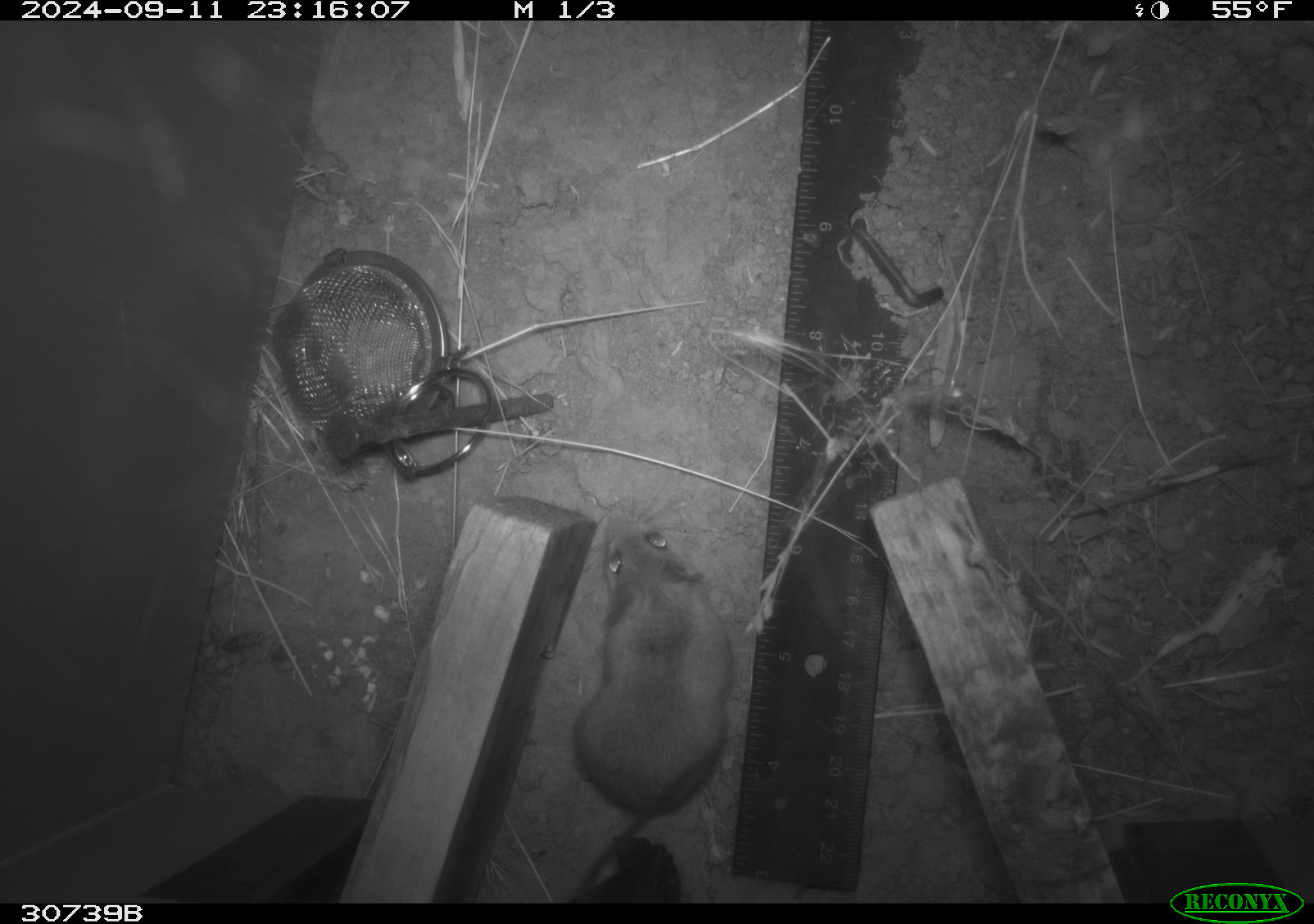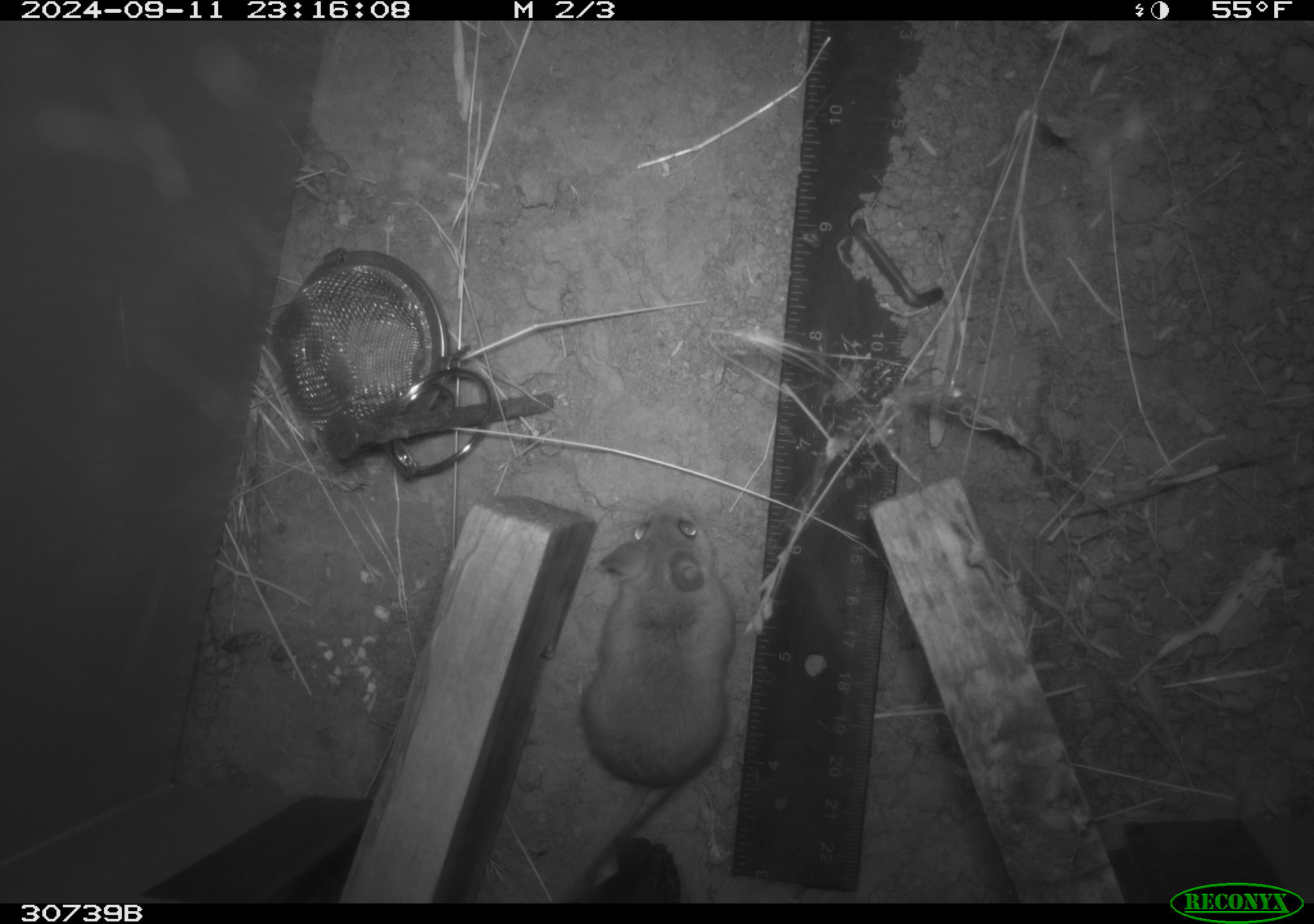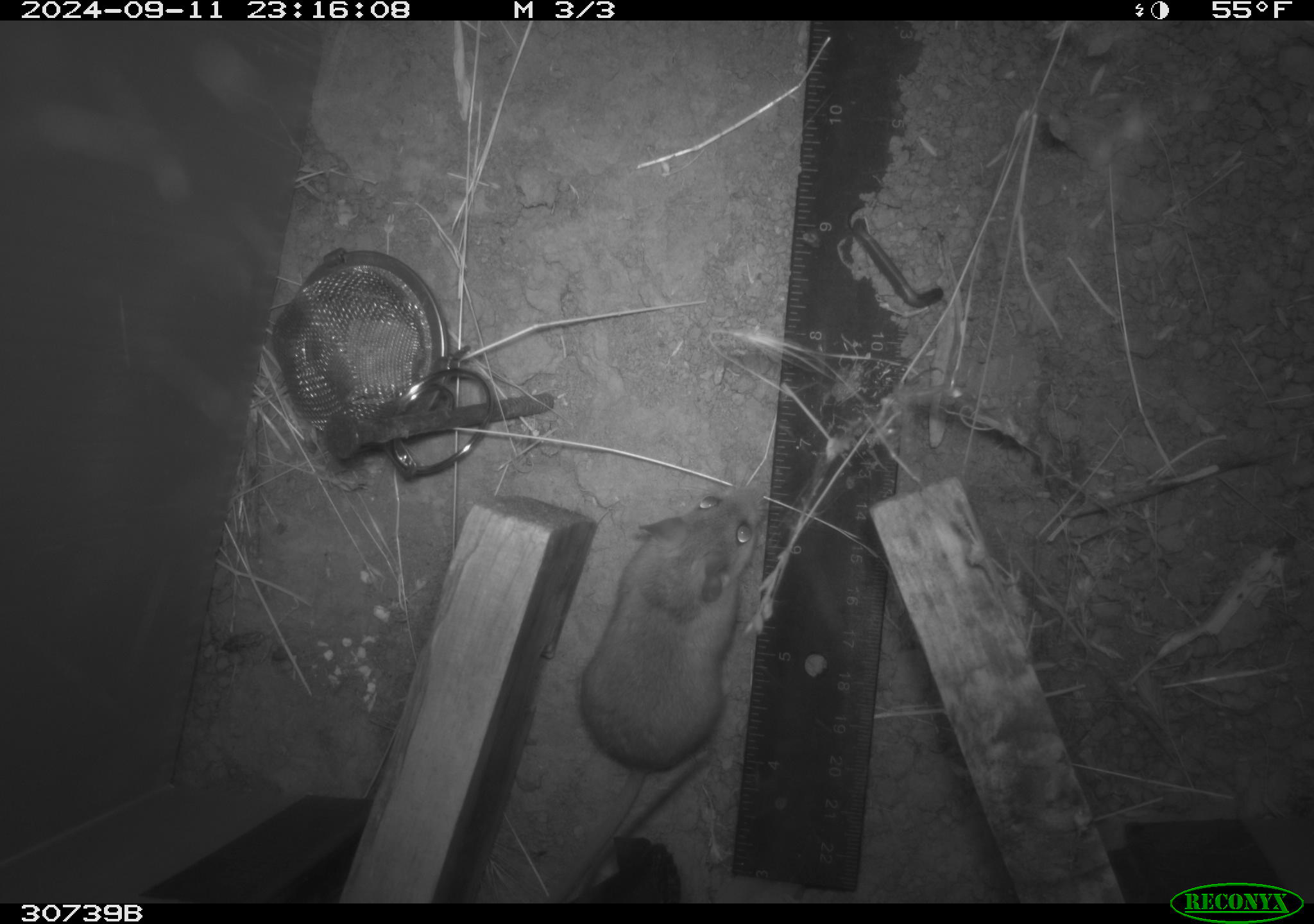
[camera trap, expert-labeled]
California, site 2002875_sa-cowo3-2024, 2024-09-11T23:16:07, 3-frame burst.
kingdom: Animalia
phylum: Chordata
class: Mammalia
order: Rodentia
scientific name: Rodentia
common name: rodent